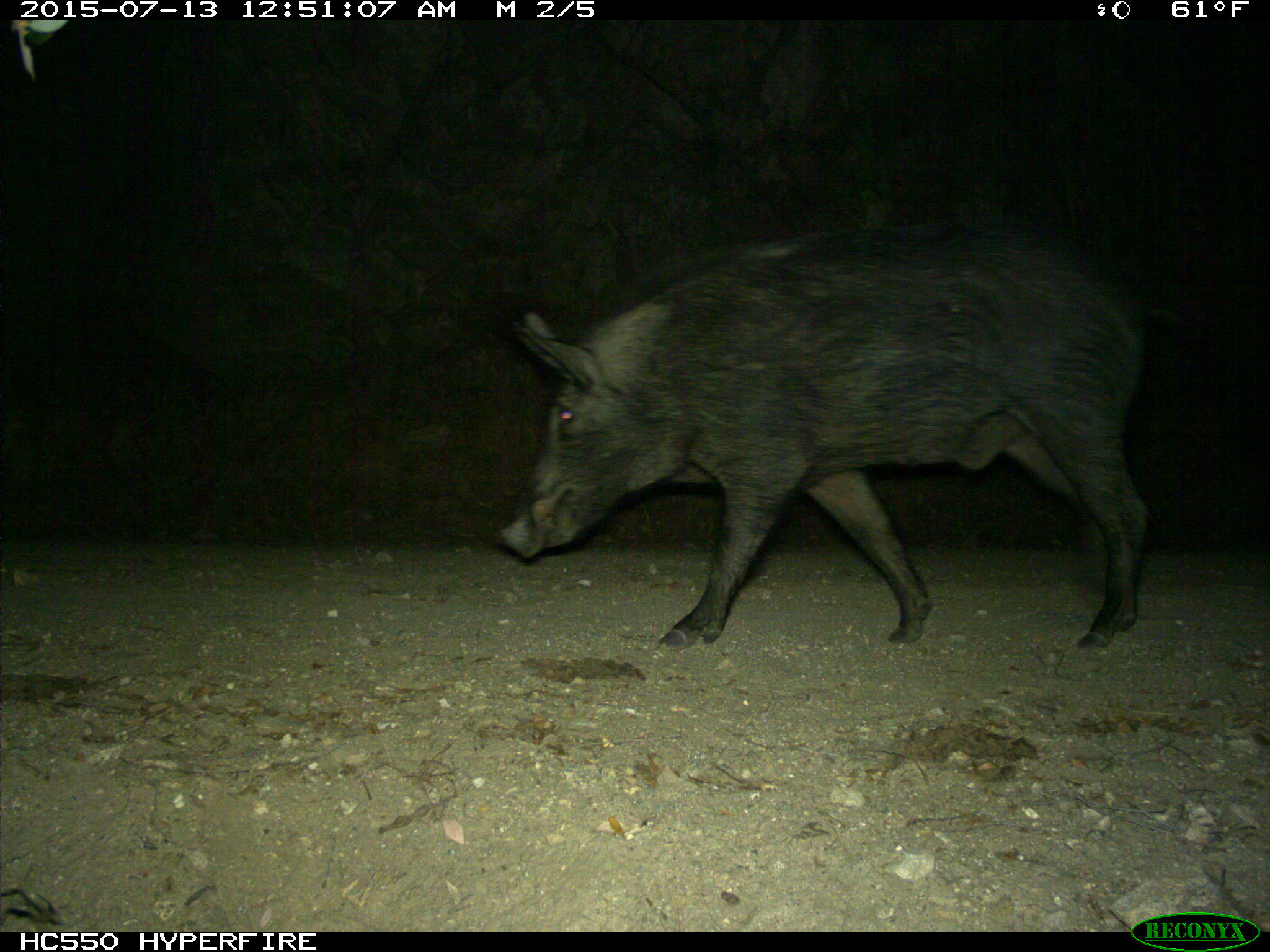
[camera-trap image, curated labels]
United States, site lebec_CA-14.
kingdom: Animalia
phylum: Chordata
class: Mammalia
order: Artiodactyla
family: Suidae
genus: Sus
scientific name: Sus scrofa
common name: wild boar